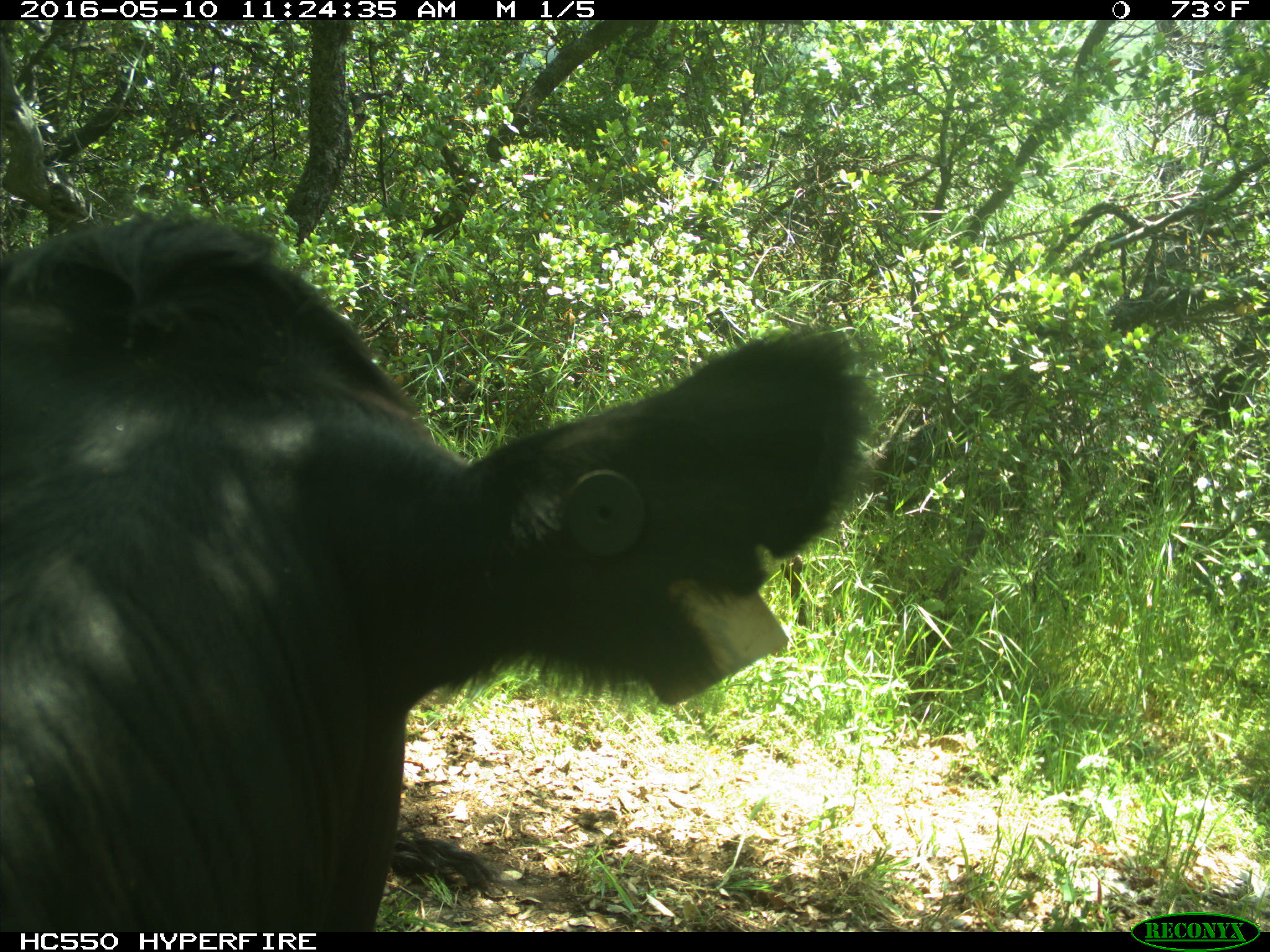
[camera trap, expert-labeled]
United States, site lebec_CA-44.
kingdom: Animalia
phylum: Chordata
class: Mammalia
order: Artiodactyla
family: Bovidae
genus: Bos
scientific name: Bos taurus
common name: domestic cow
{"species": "Bos taurus (domestic cow)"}